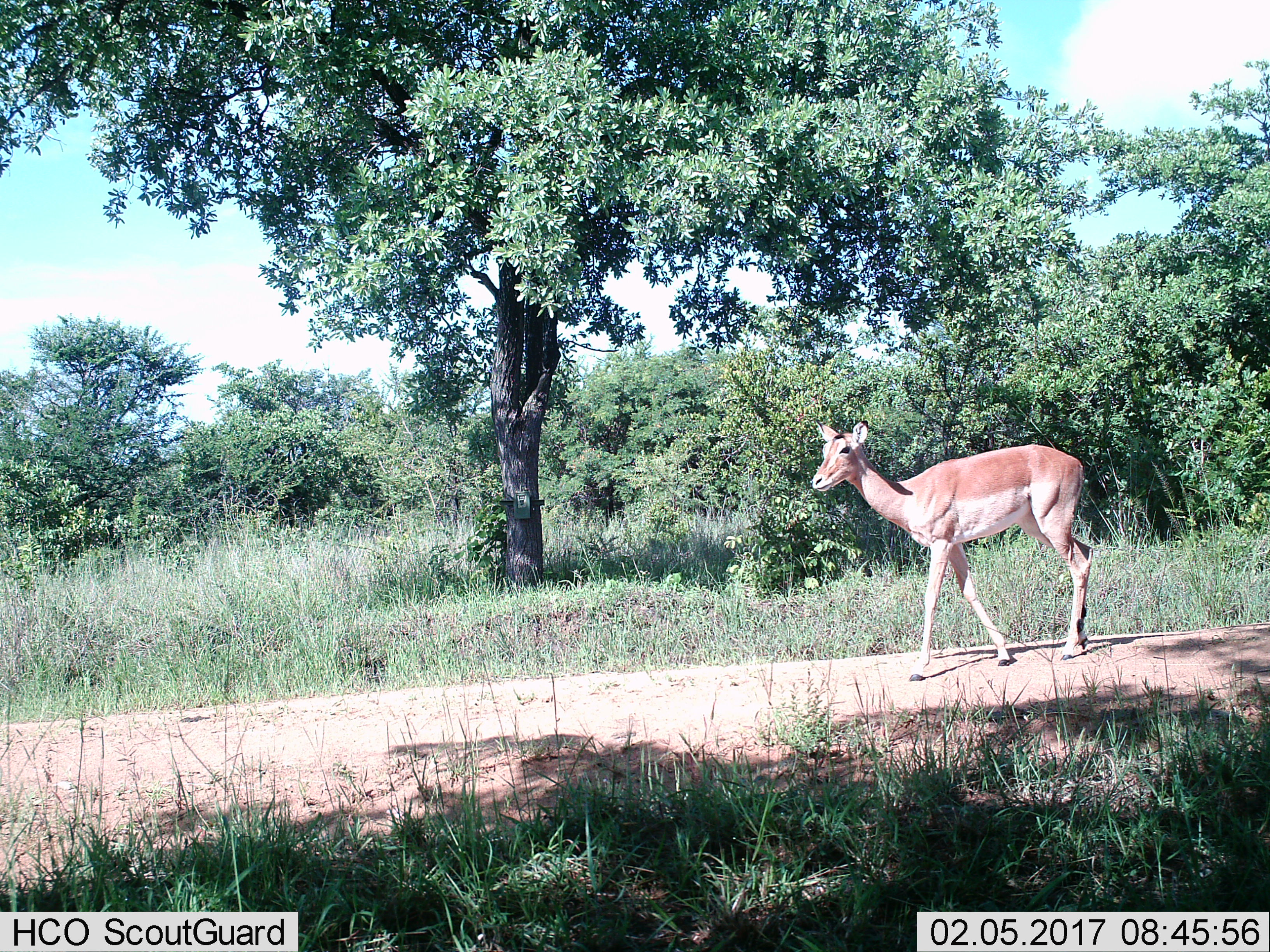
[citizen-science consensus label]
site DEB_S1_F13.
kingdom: Animalia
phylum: Chordata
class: Mammalia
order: Artiodactyla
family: Bovidae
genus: Aepyceros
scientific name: Aepyceros melampus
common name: impala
Impala (Aepyceros melampus), count 1. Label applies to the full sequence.